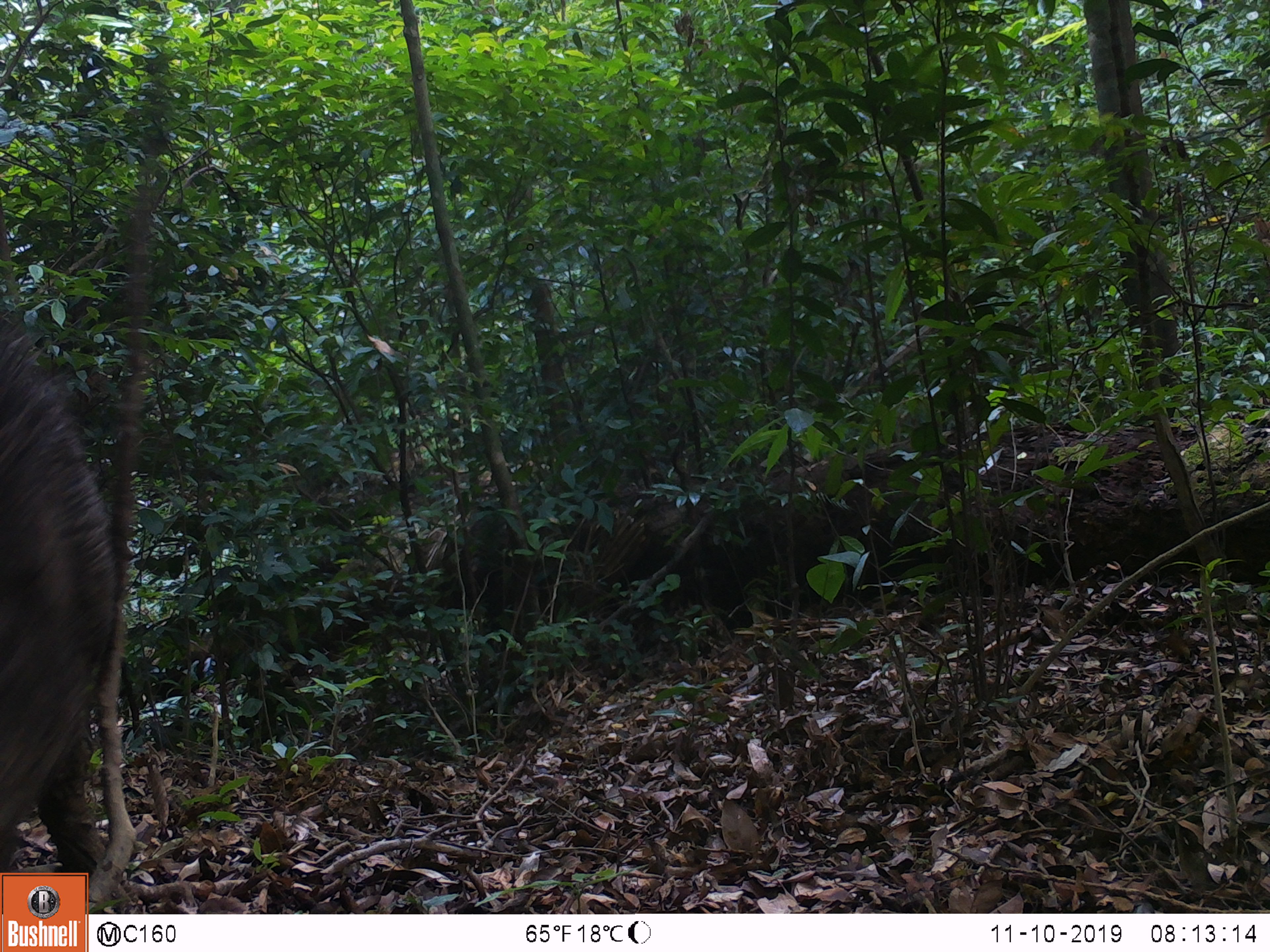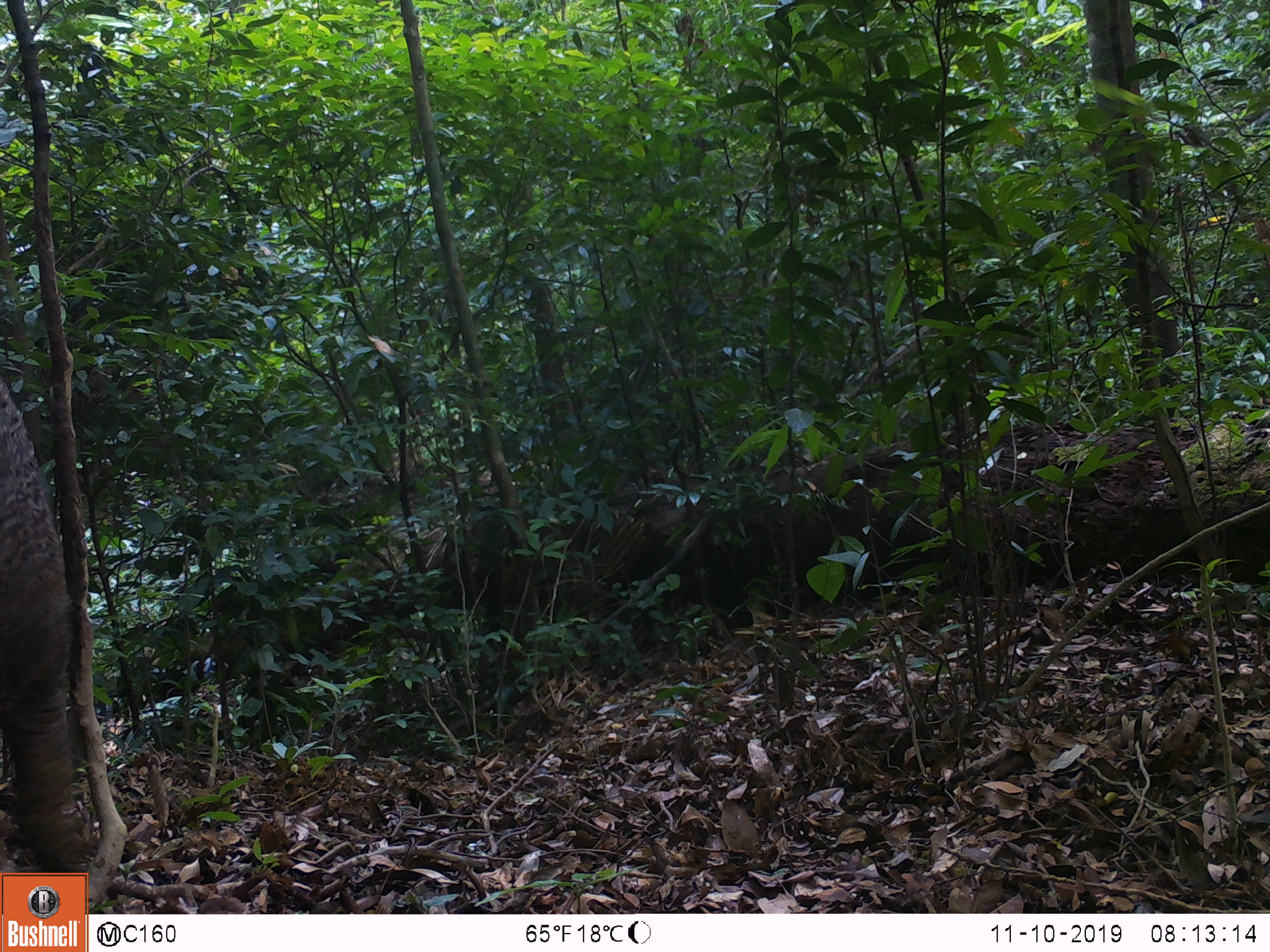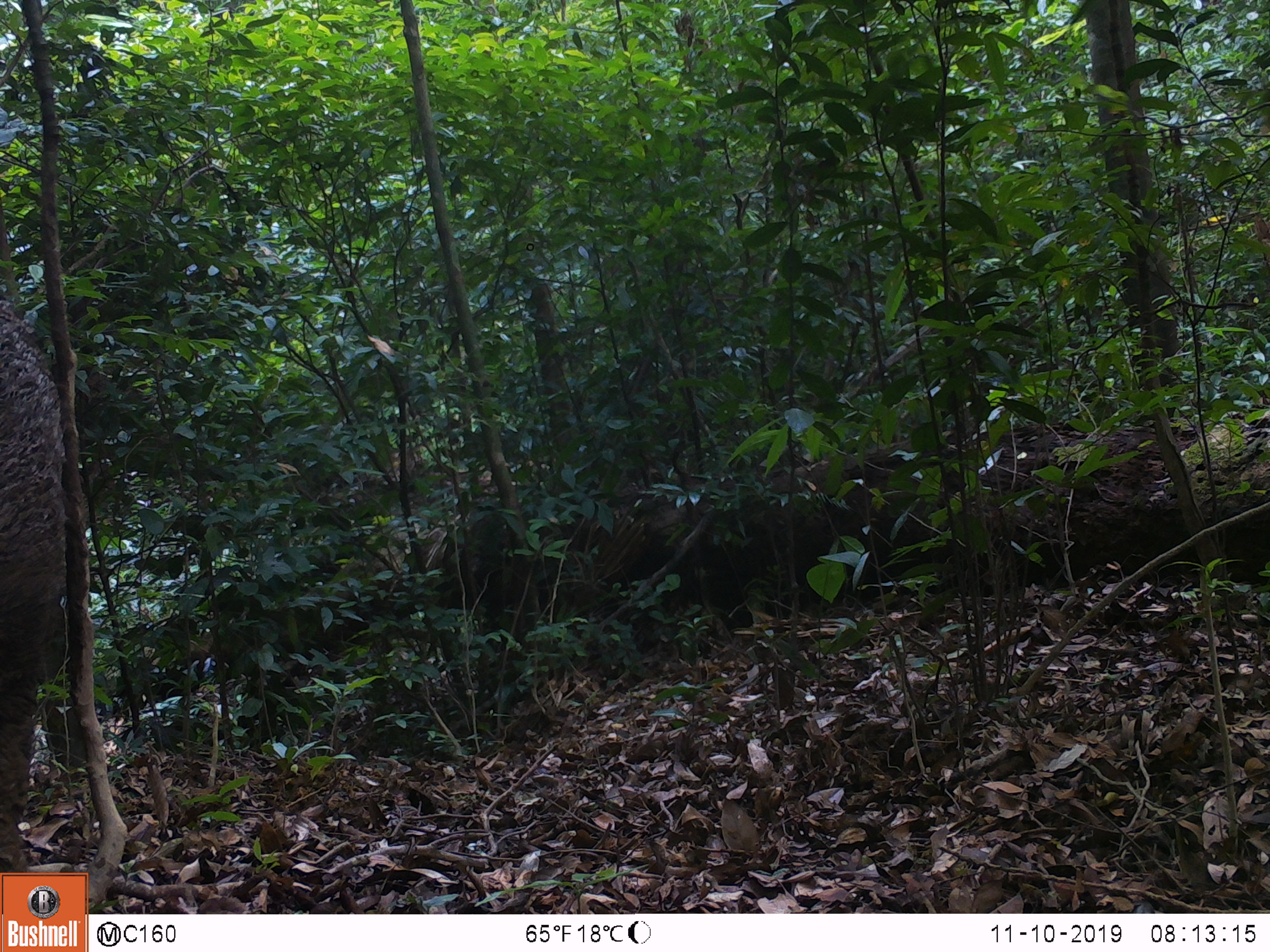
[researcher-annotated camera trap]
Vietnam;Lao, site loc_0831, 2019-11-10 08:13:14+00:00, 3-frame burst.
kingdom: Animalia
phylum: Chordata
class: Mammalia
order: Artiodactyla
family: Suidae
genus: Sus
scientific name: Sus scrofa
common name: eurasian wild pig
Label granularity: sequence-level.